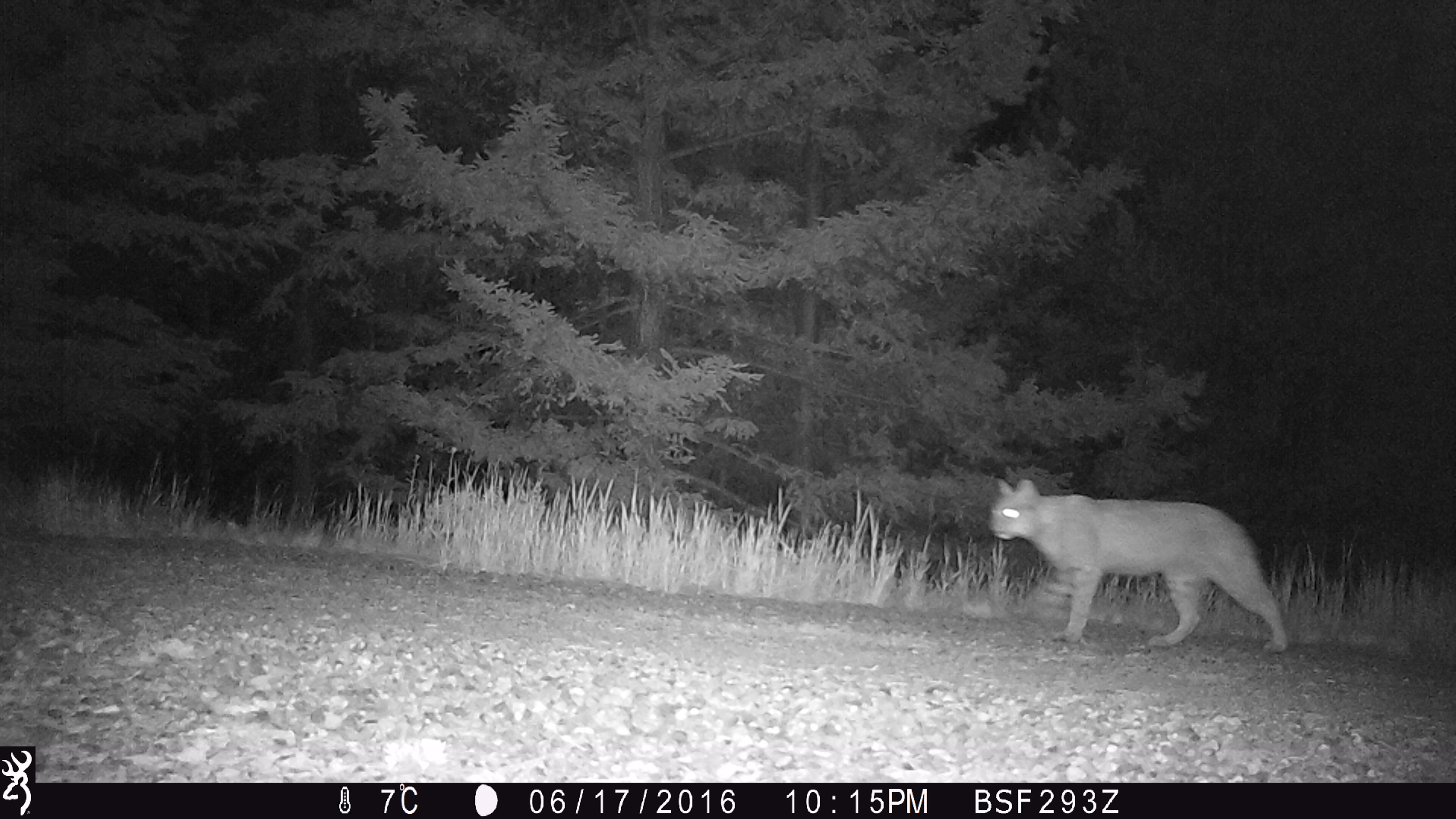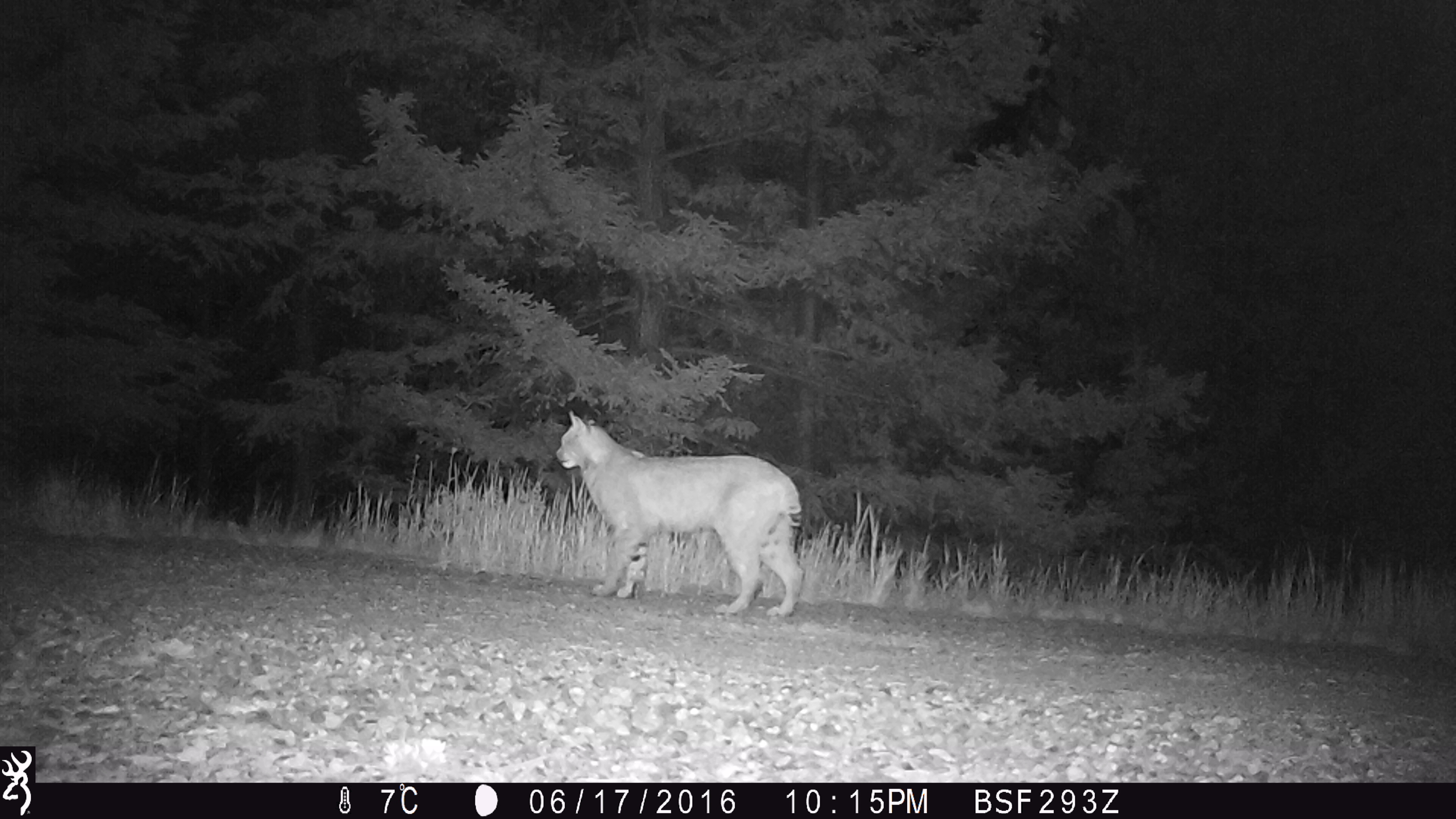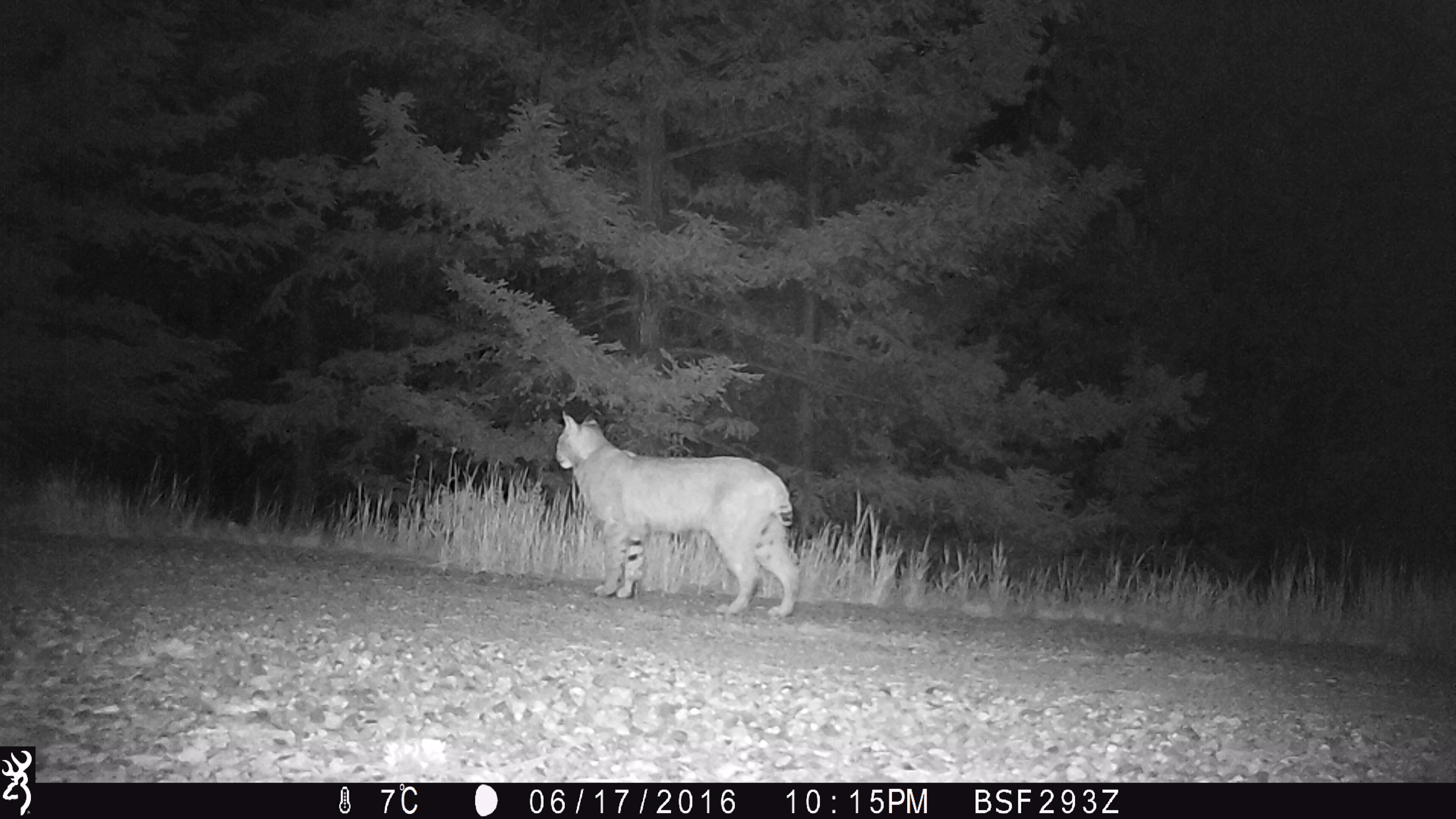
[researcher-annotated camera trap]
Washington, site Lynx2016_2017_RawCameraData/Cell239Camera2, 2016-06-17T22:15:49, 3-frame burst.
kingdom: Animalia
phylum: Chordata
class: Mammalia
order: Carnivora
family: Felidae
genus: Lynx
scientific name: Lynx rufus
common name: bobcat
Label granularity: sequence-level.